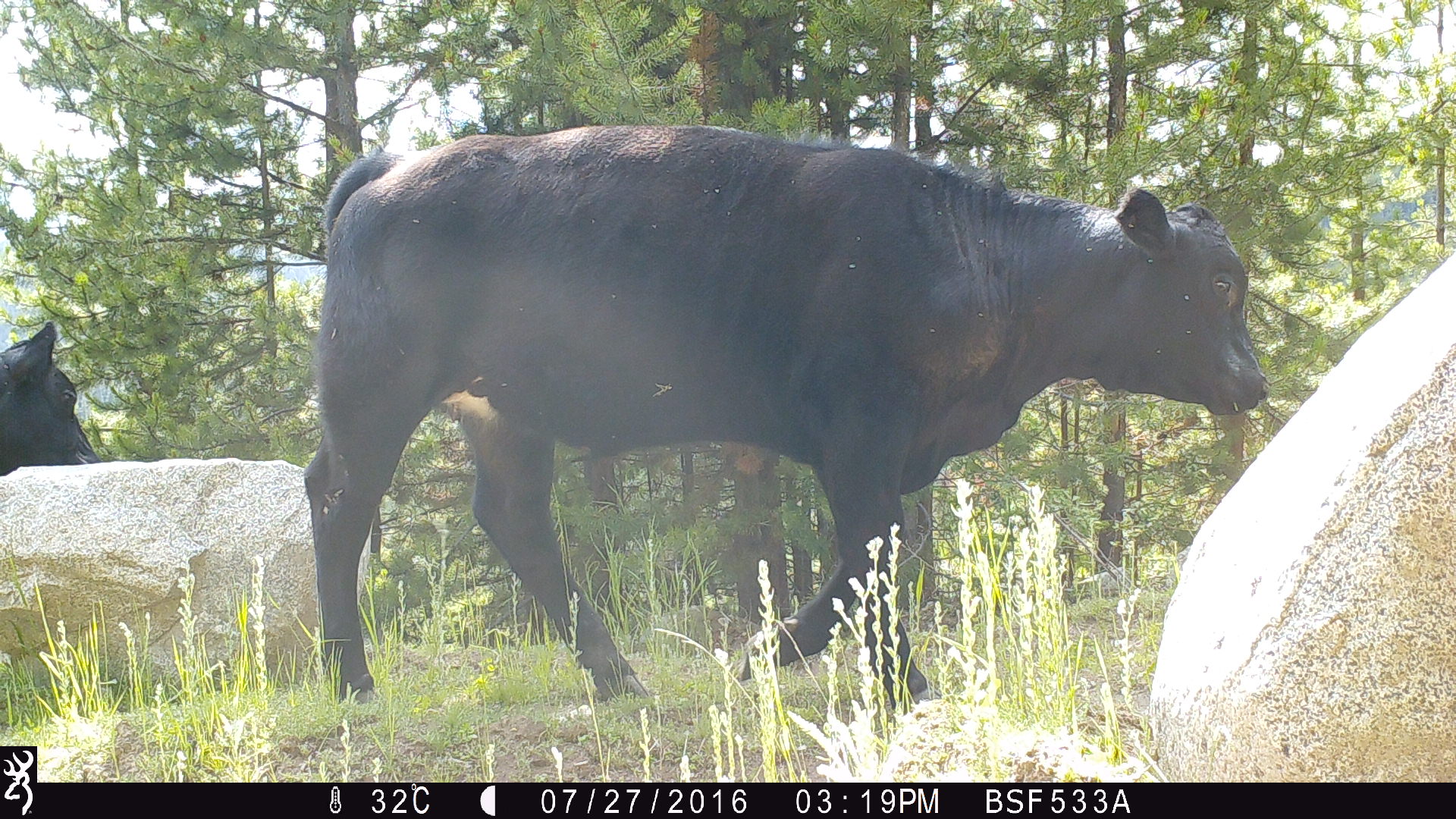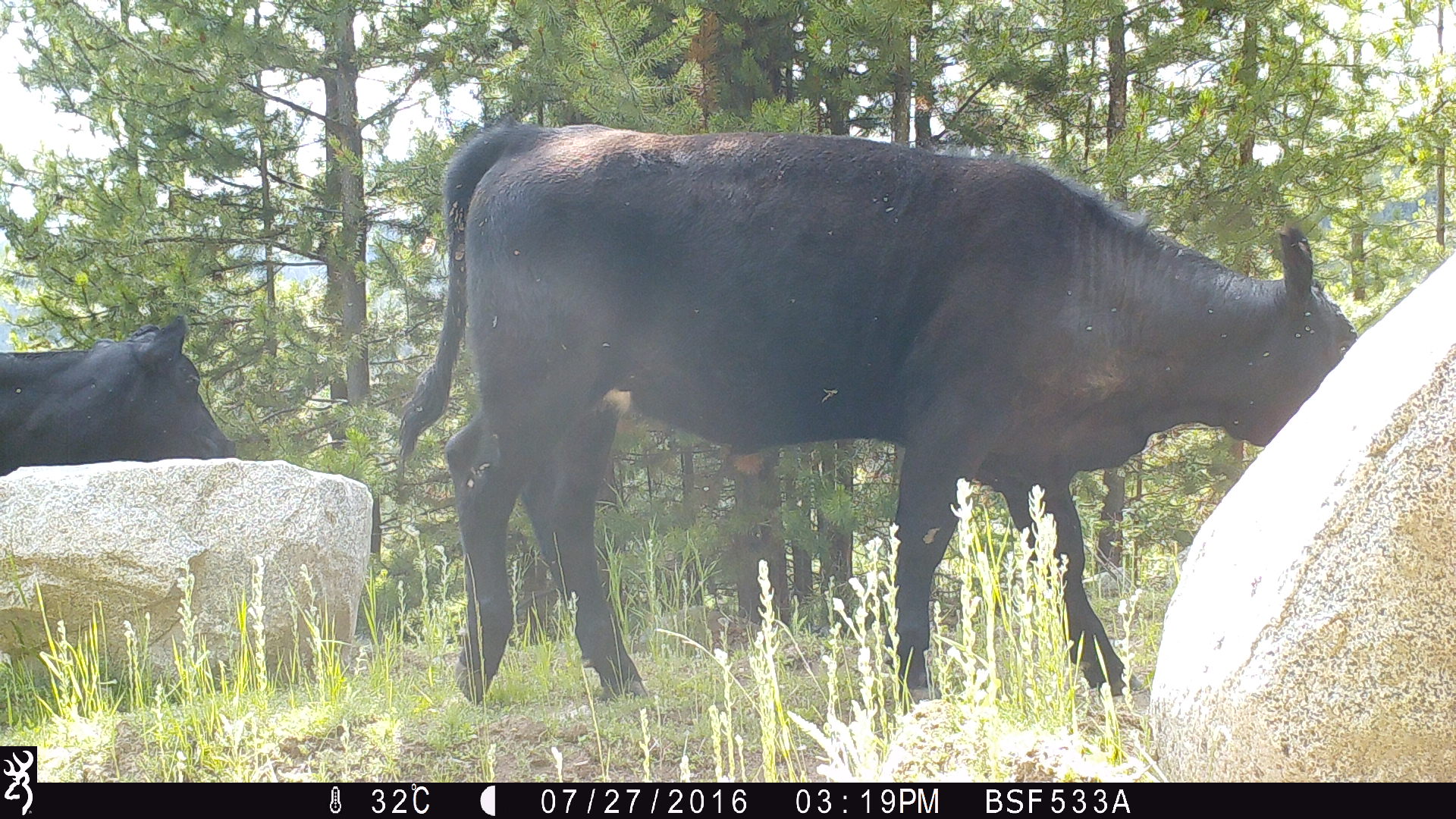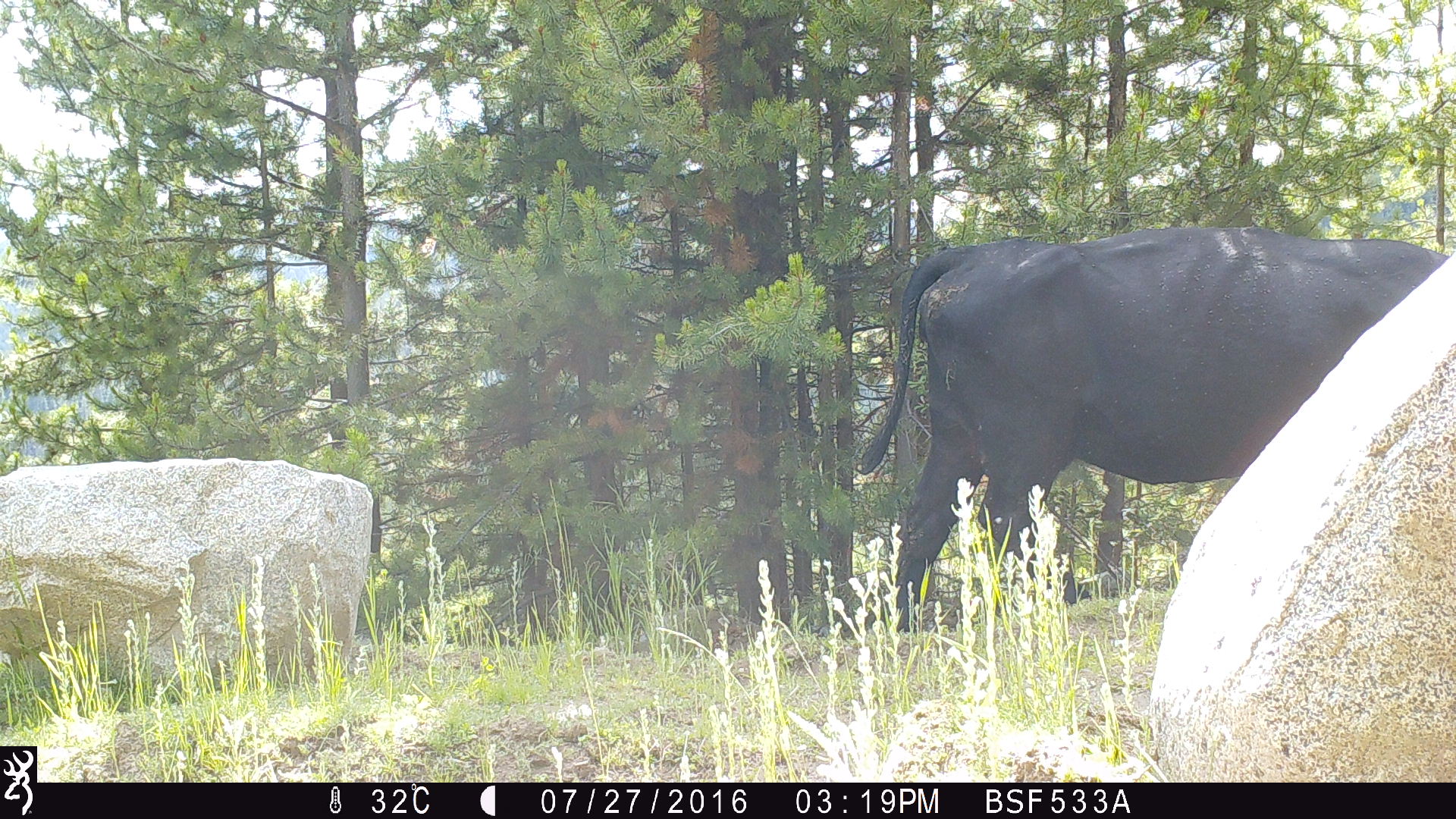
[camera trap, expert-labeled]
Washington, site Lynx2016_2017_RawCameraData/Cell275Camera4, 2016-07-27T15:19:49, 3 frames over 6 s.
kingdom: Animalia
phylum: Chordata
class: Mammalia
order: Artiodactyla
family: Bovidae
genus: Bos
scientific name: Bos taurus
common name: domestic cattle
Domestic cattle (Bos taurus). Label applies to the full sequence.